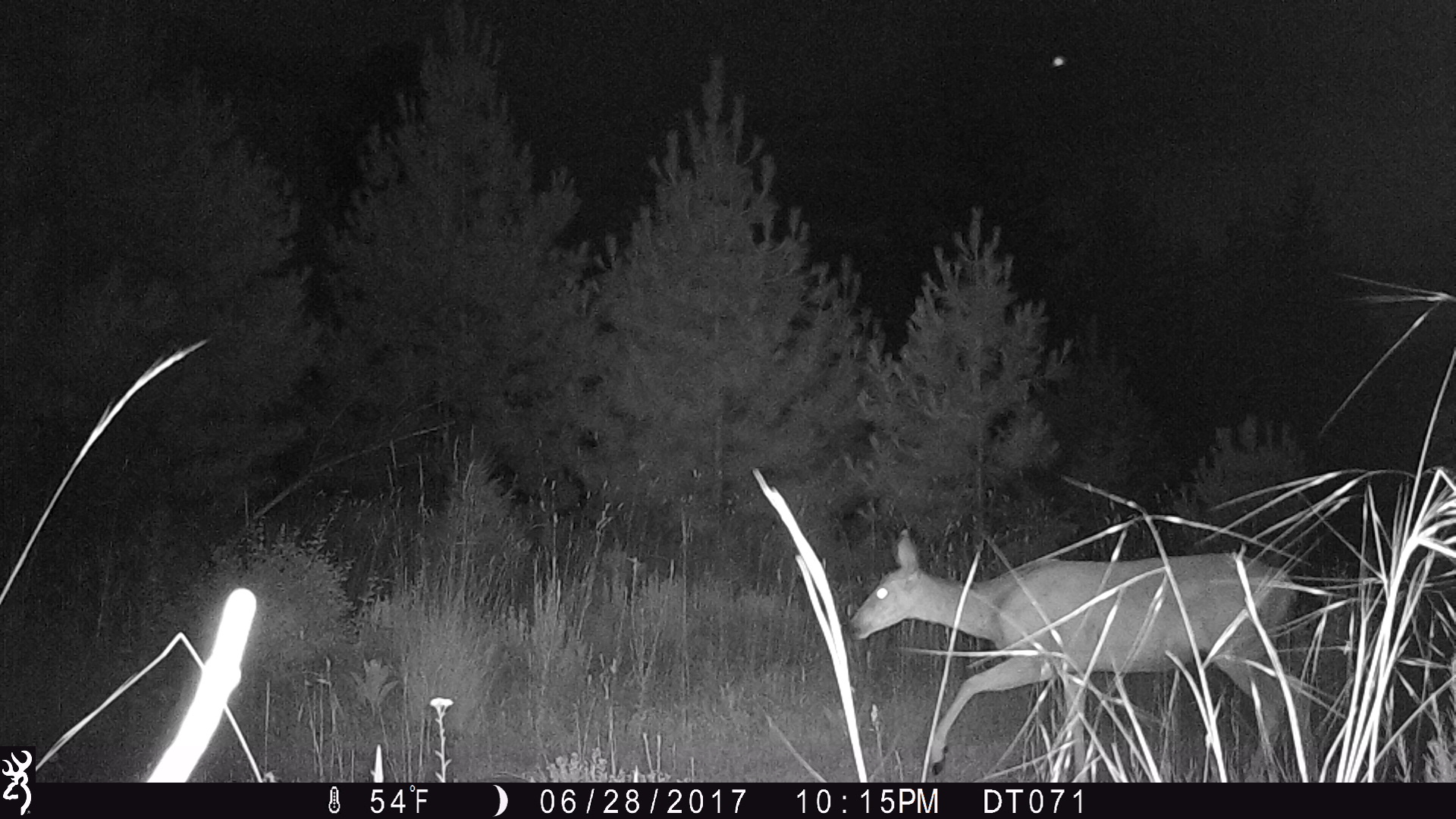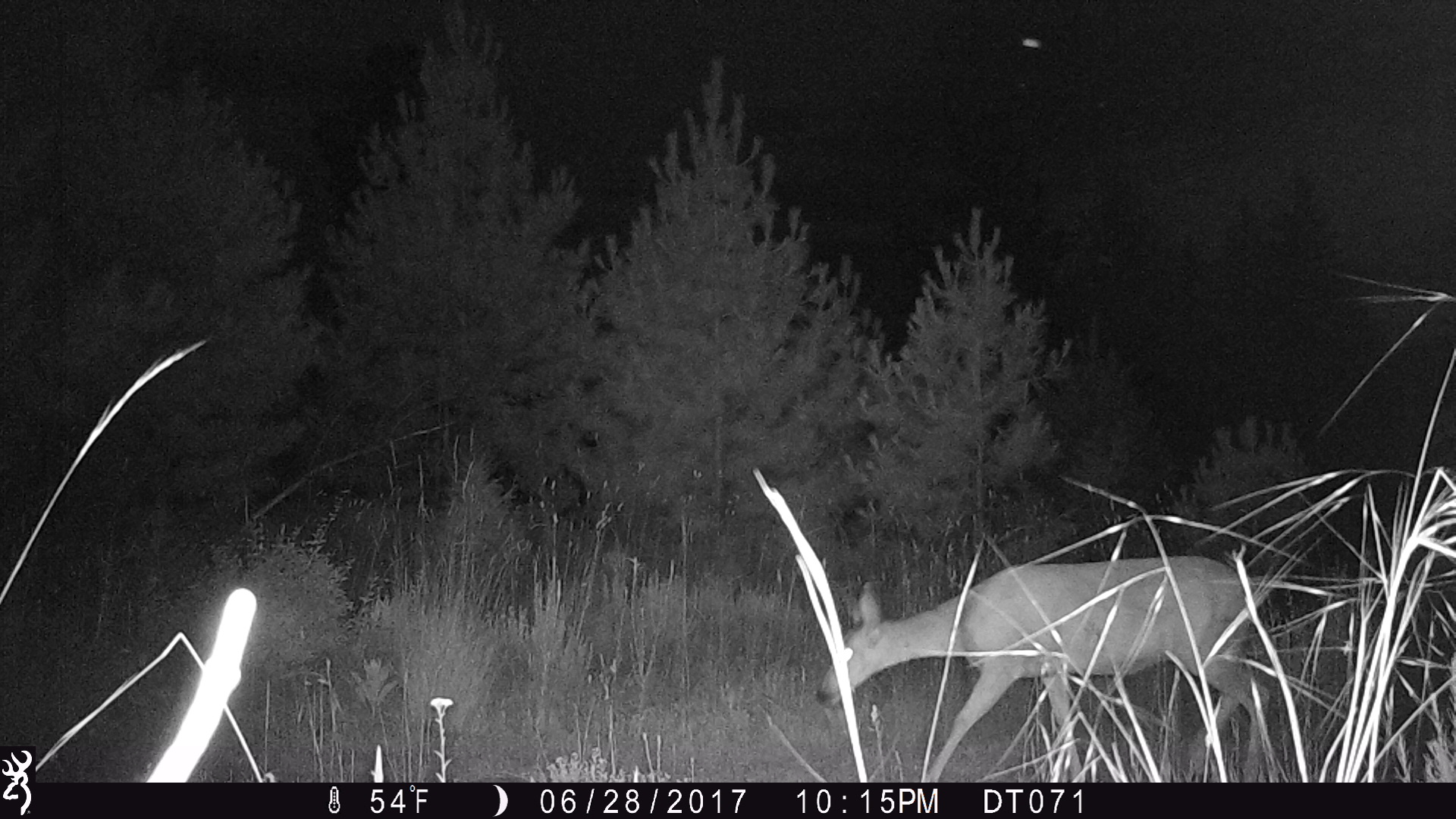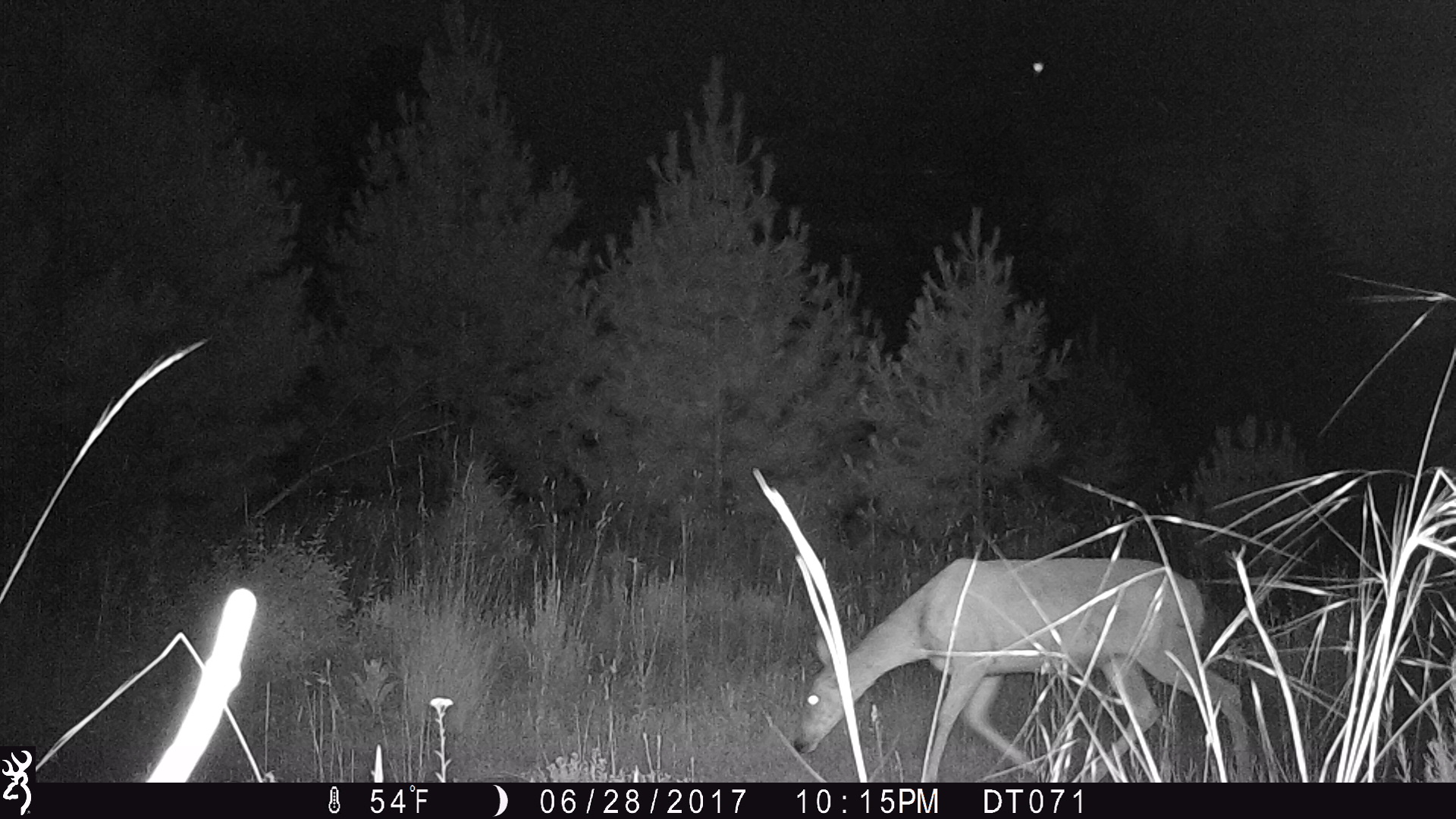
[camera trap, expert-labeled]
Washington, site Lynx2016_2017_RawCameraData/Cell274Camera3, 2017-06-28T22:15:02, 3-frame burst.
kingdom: Animalia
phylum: Chordata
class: Mammalia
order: Artiodactyla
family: Cervidae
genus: Odocoileus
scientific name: Odocoileus virginianus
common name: white-tailed deer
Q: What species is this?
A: Odocoileus virginianus (white-tailed deer).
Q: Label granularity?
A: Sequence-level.